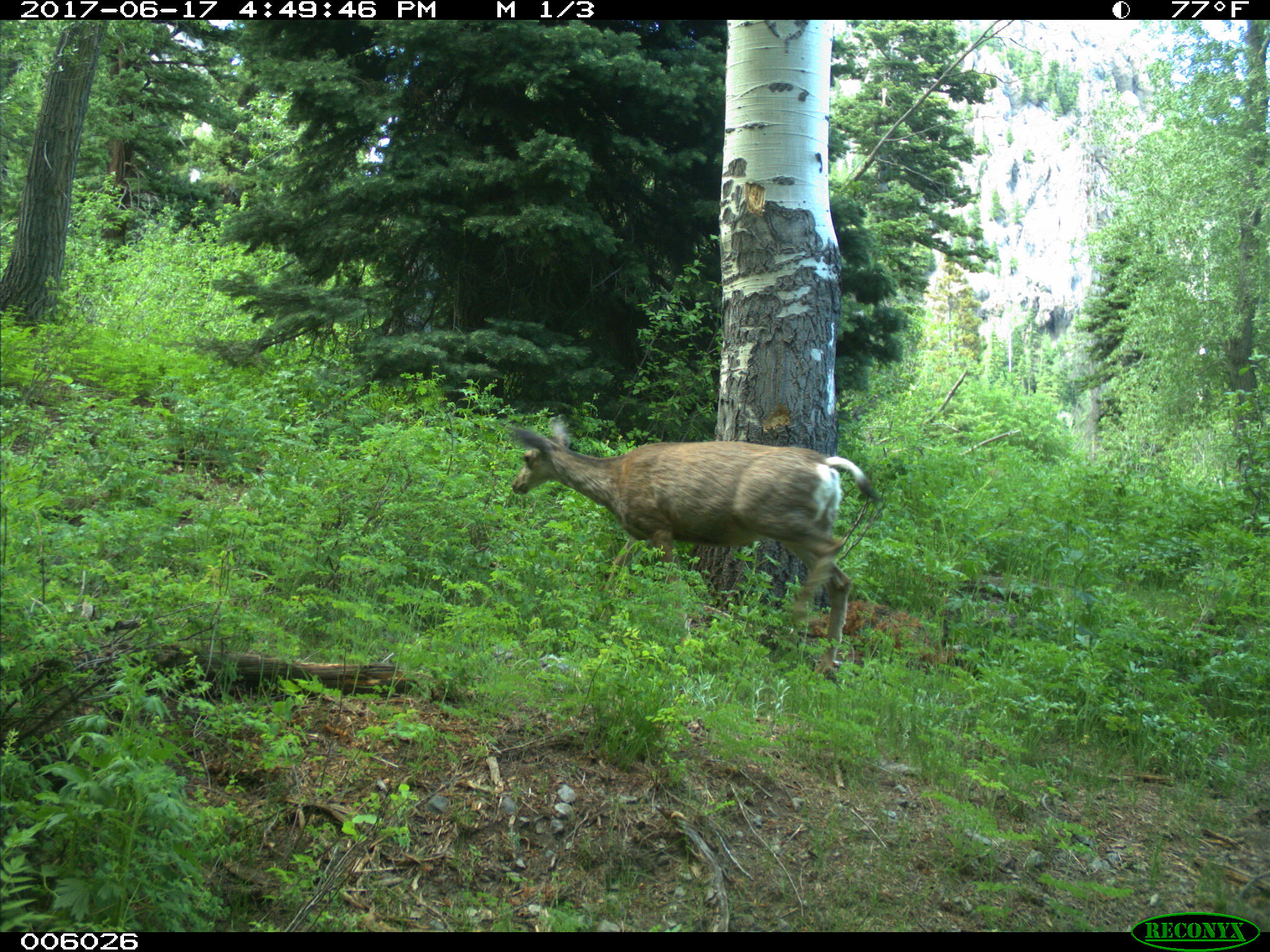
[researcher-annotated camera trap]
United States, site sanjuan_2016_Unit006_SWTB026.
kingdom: Animalia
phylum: Chordata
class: Mammalia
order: Artiodactyla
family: Cervidae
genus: Odocoileus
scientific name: Odocoileus hemionus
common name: mule deer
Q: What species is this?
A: Odocoileus hemionus (mule deer).